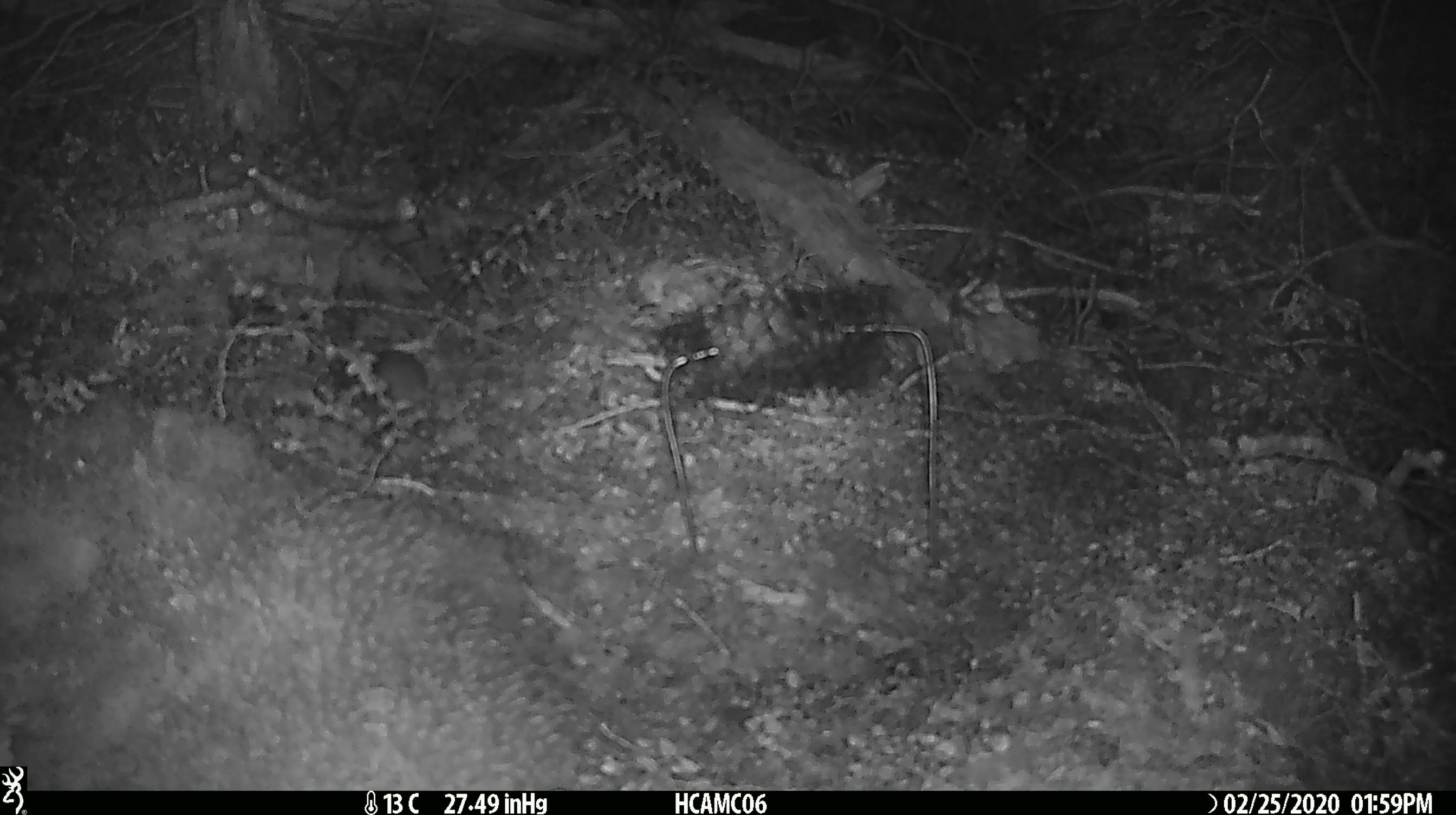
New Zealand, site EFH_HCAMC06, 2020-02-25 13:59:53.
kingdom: Animalia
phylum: Chordata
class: Mammalia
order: Rodentia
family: Muridae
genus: Mus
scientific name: Mus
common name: mouse